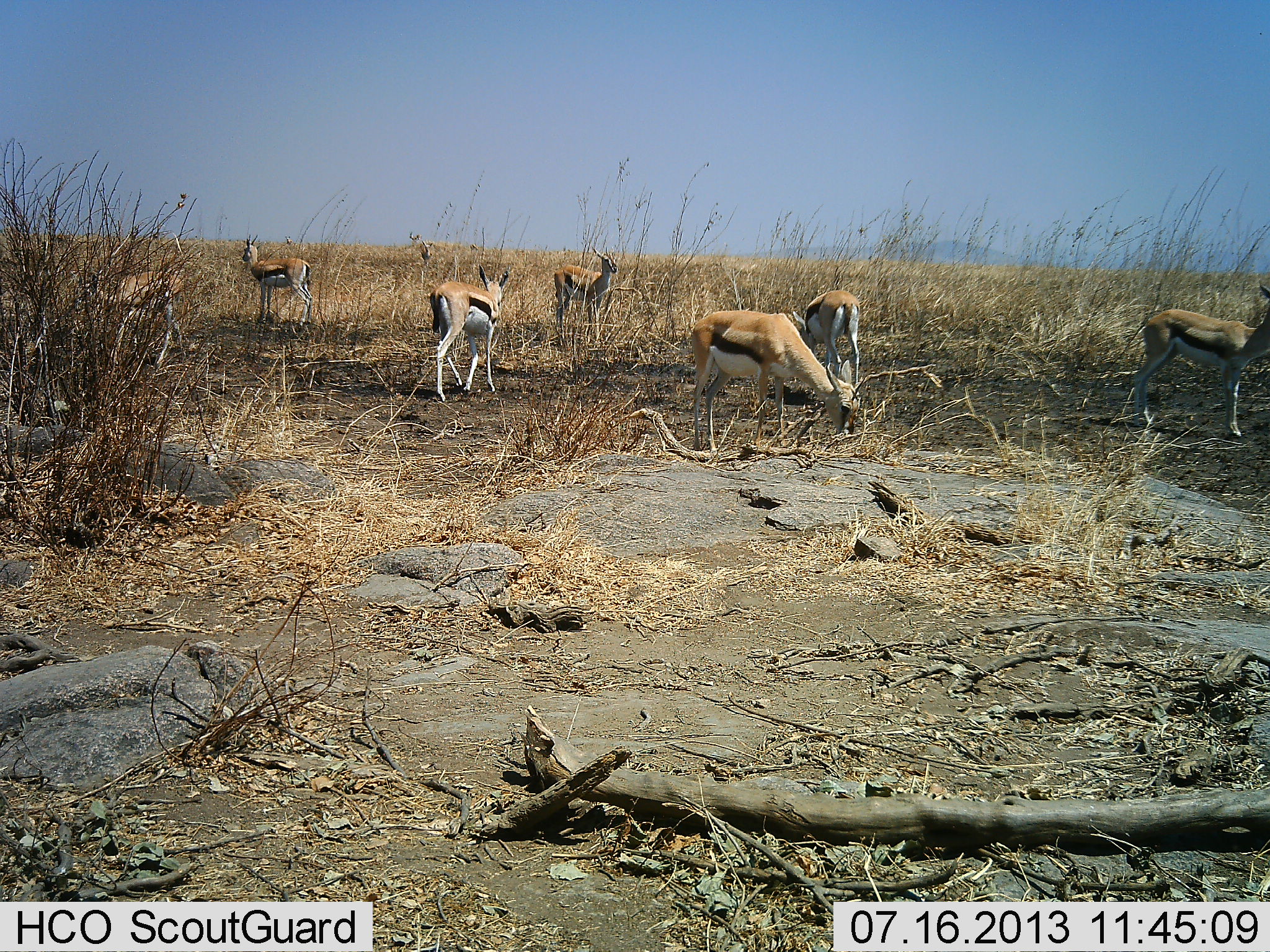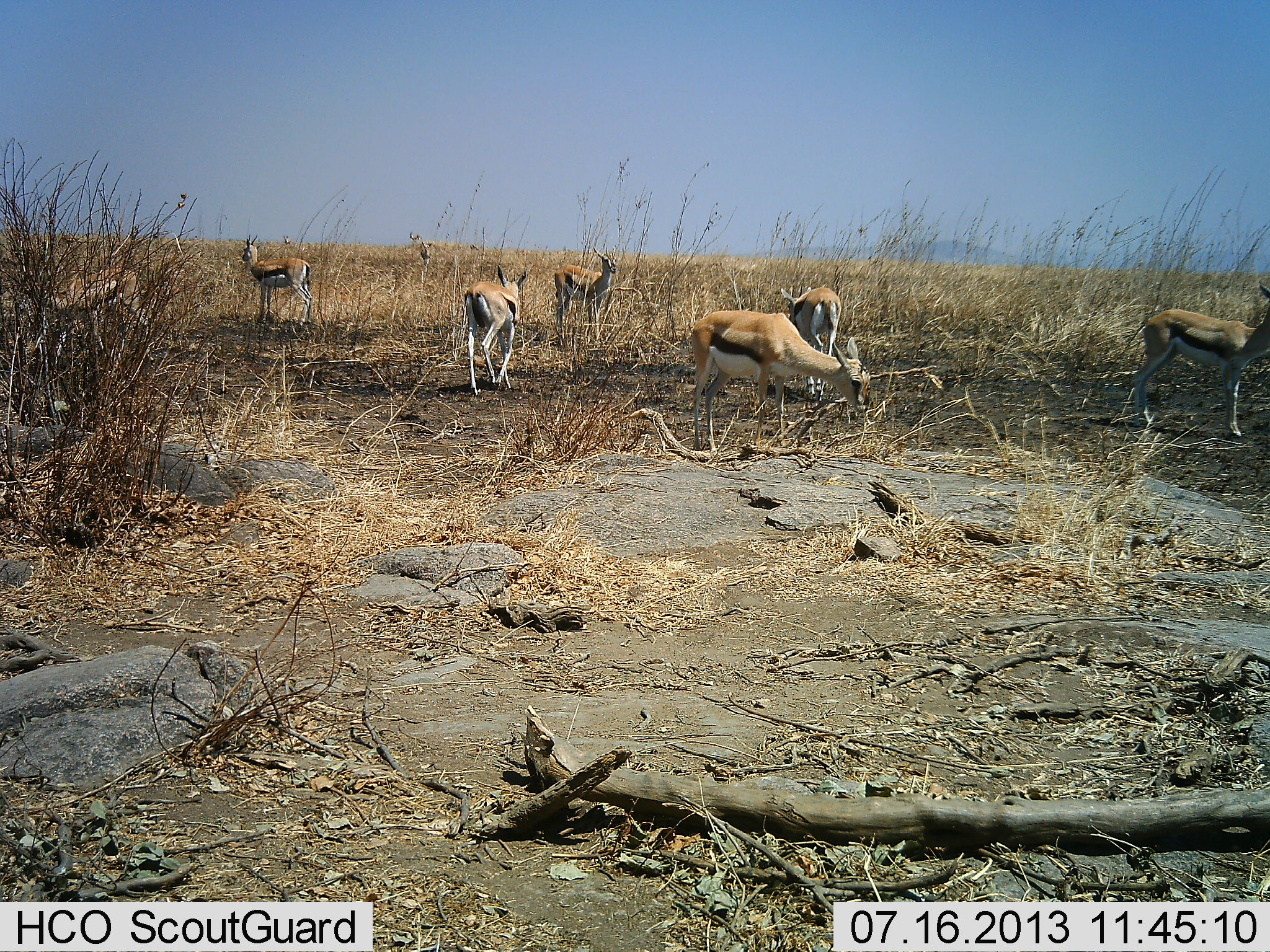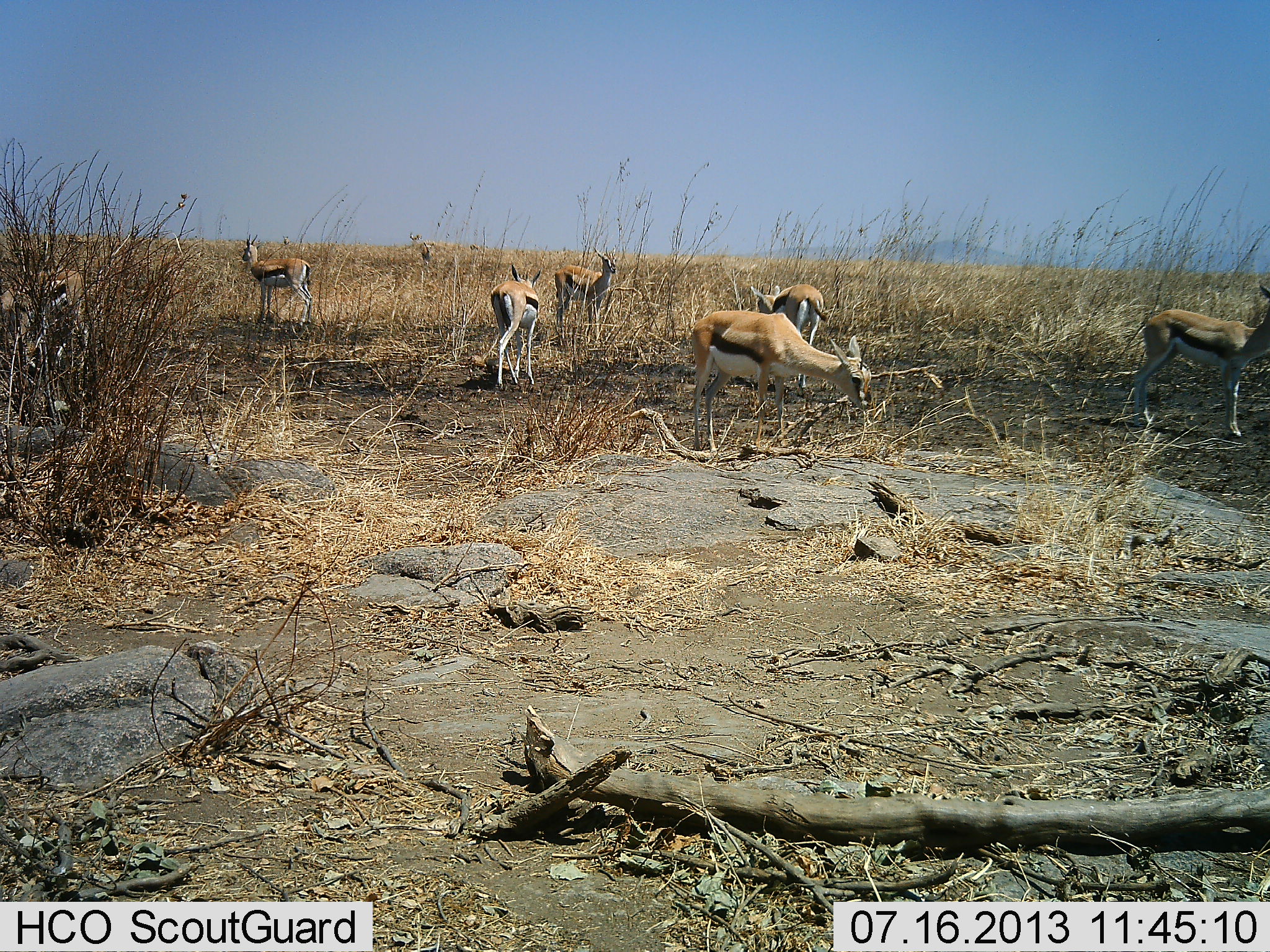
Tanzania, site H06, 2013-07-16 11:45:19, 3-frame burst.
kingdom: Animalia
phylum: Chordata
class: Mammalia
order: Artiodactyla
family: Bovidae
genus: Eudorcas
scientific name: Eudorcas thomsonii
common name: thomson's gazelle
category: gazellethomsons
Gazellethomsons (thomson's gazelle) (Eudorcas thomsonii), count 8. Behavior (volunteer vote fractions): standing 79%, resting 3%, moving 62%, interacting 0%. Young present (vote fraction): 0%. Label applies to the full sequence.